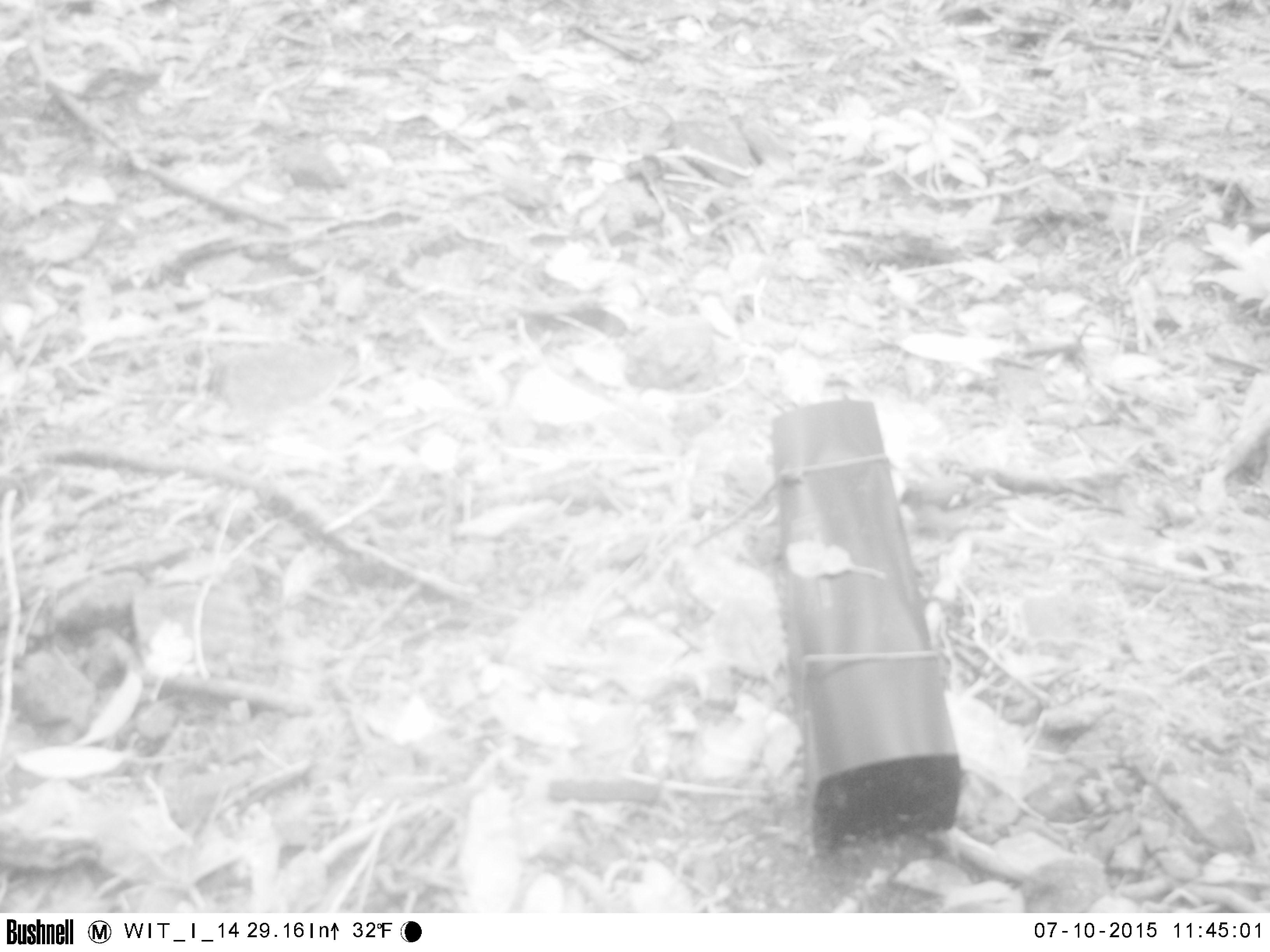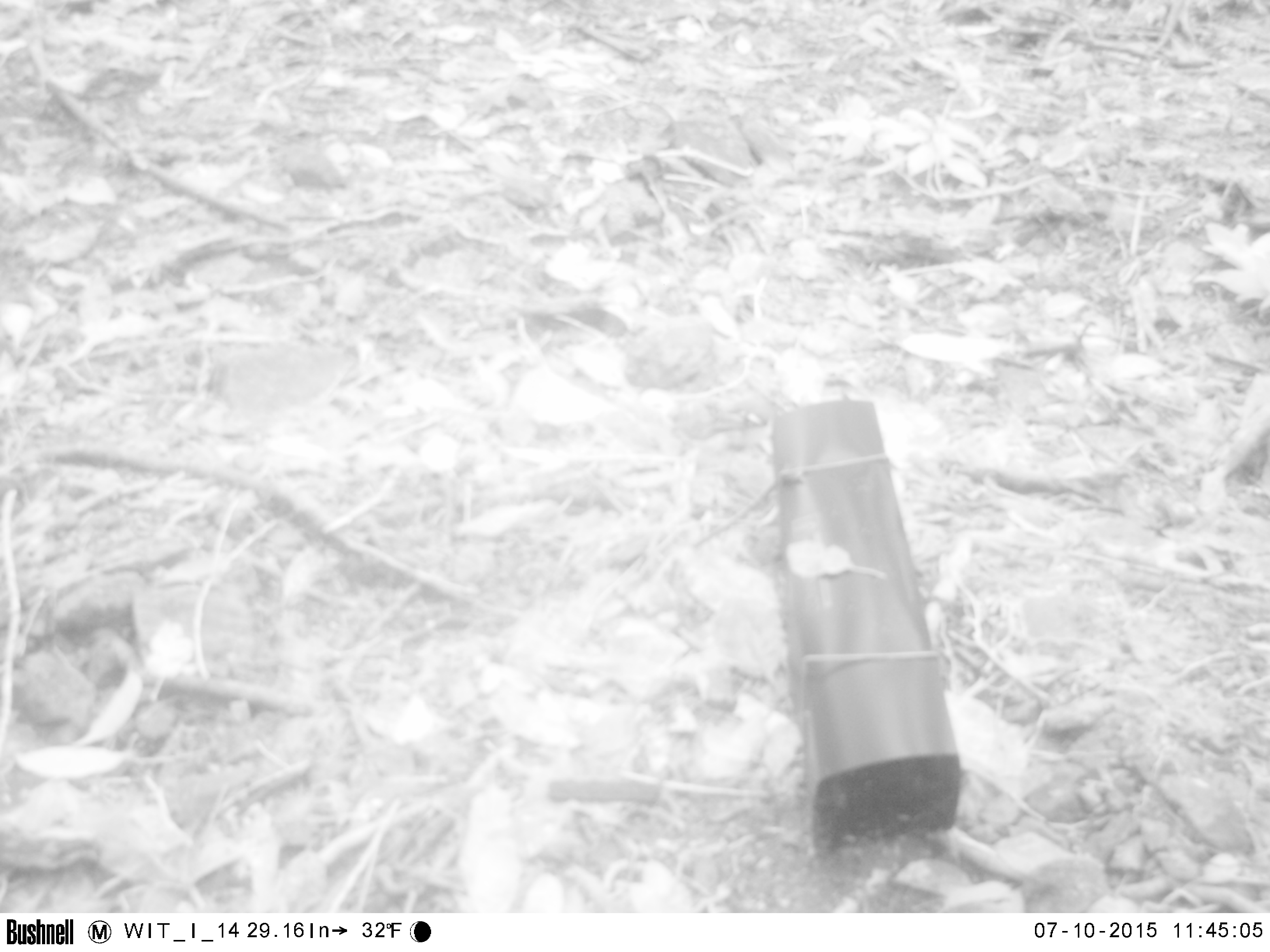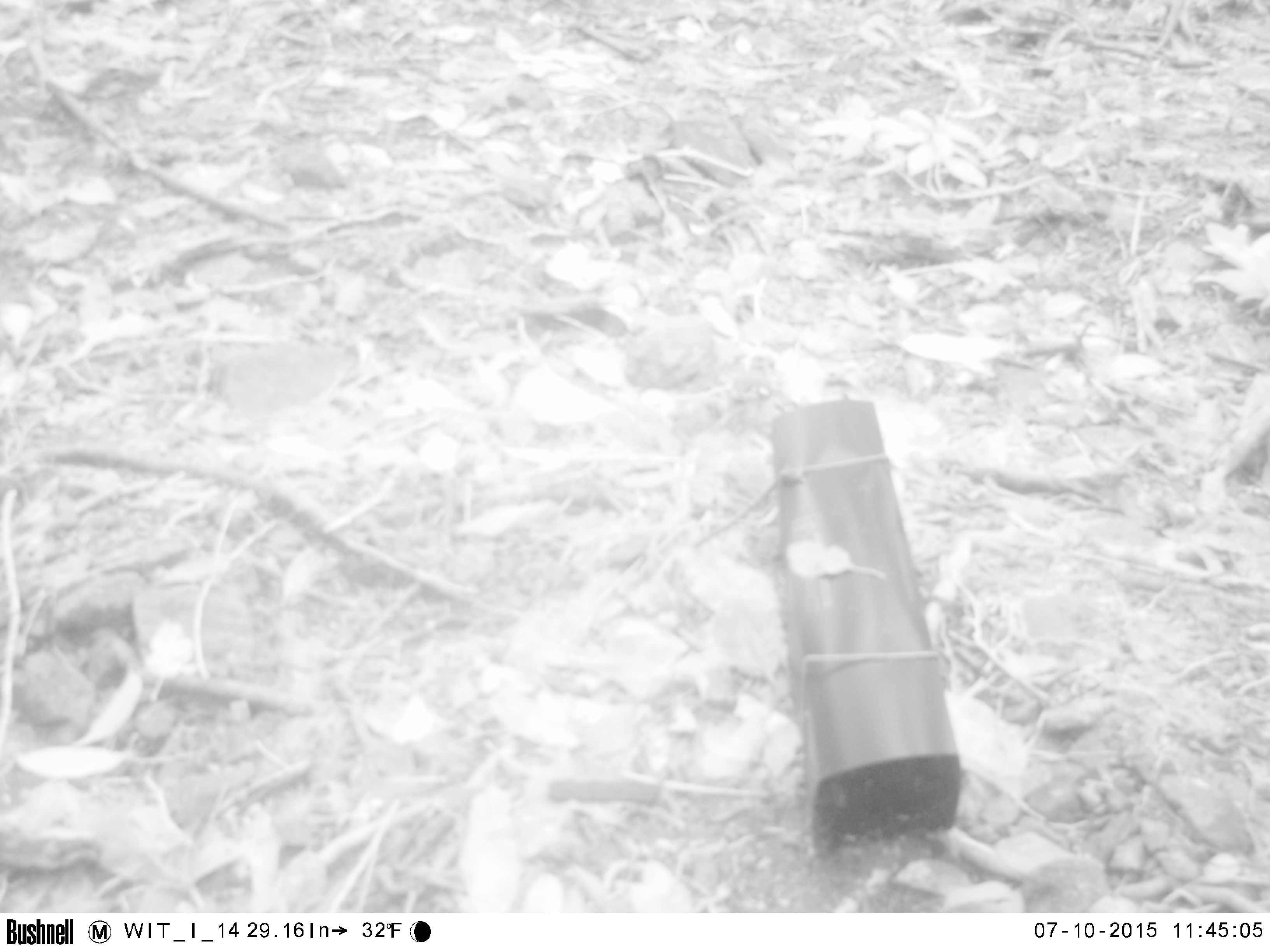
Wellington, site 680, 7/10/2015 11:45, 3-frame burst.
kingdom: Animalia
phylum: Chordata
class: Aves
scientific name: Aves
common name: bird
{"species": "bird (Aves)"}